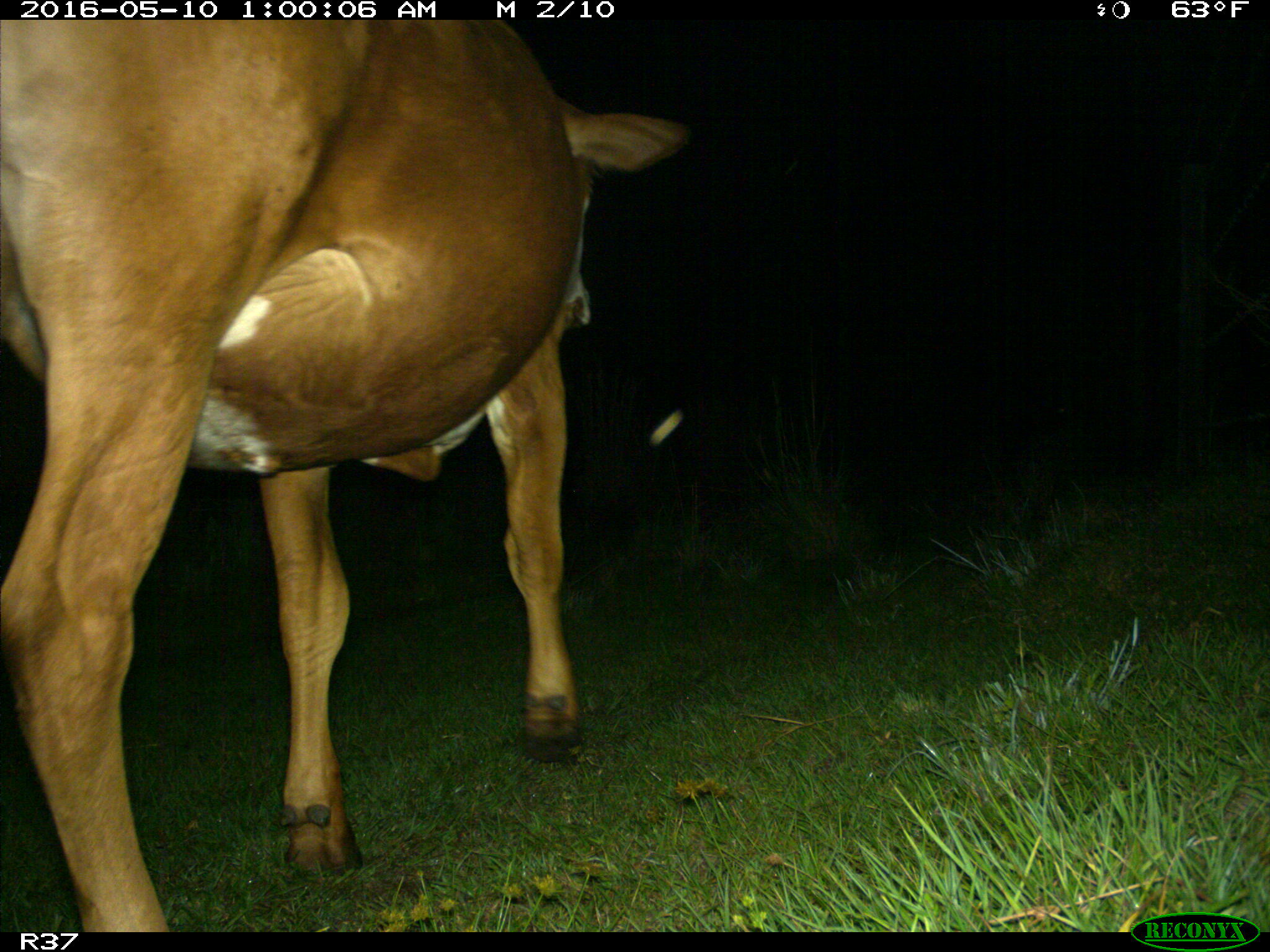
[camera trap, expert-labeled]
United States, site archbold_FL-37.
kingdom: Animalia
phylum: Chordata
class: Mammalia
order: Artiodactyla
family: Bovidae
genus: Bos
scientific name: Bos taurus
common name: domestic cow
Bos taurus (domestic cow).